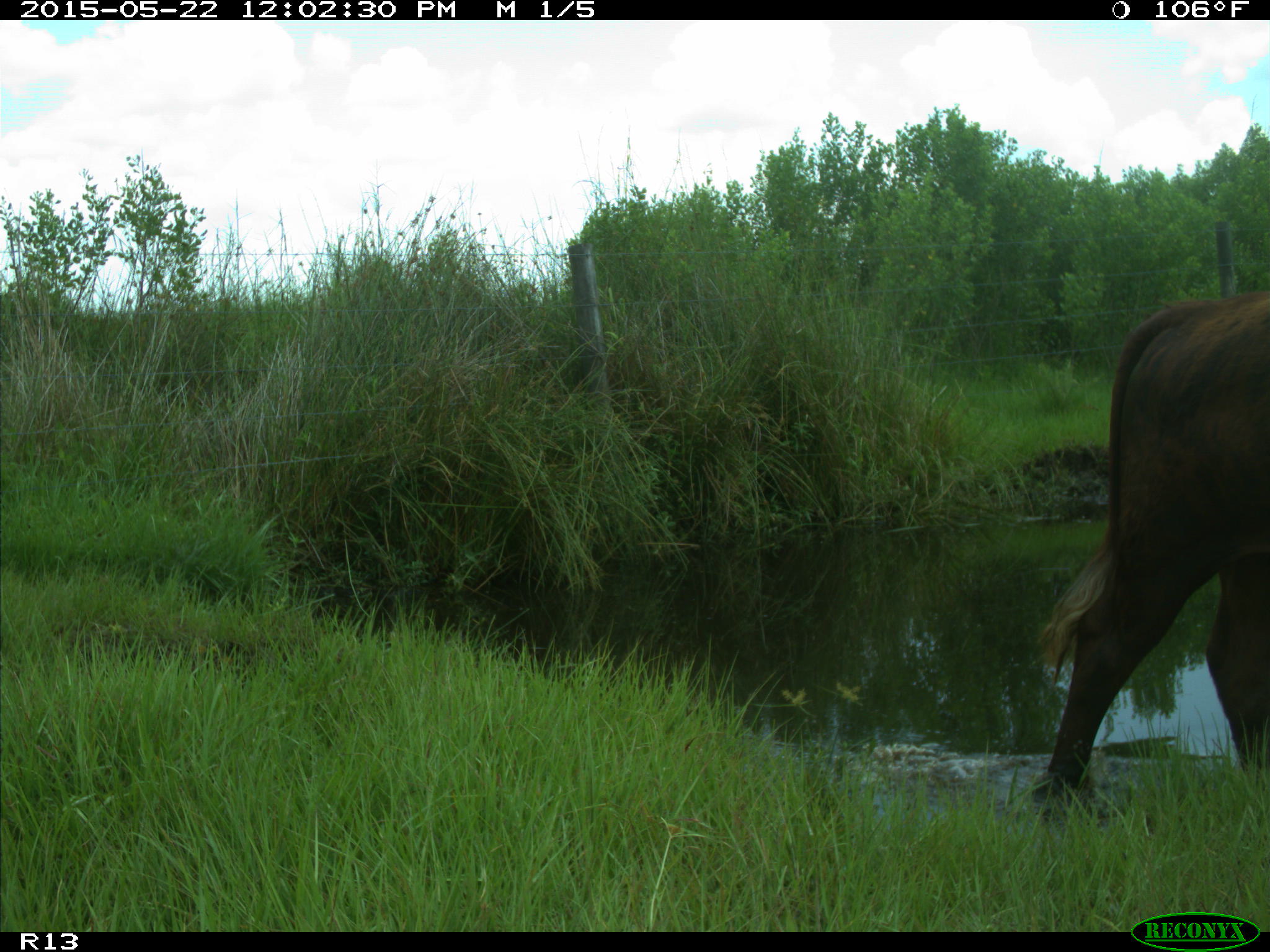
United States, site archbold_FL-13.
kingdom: Animalia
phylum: Chordata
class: Mammalia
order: Artiodactyla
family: Bovidae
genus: Bos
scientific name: Bos taurus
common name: domestic cow